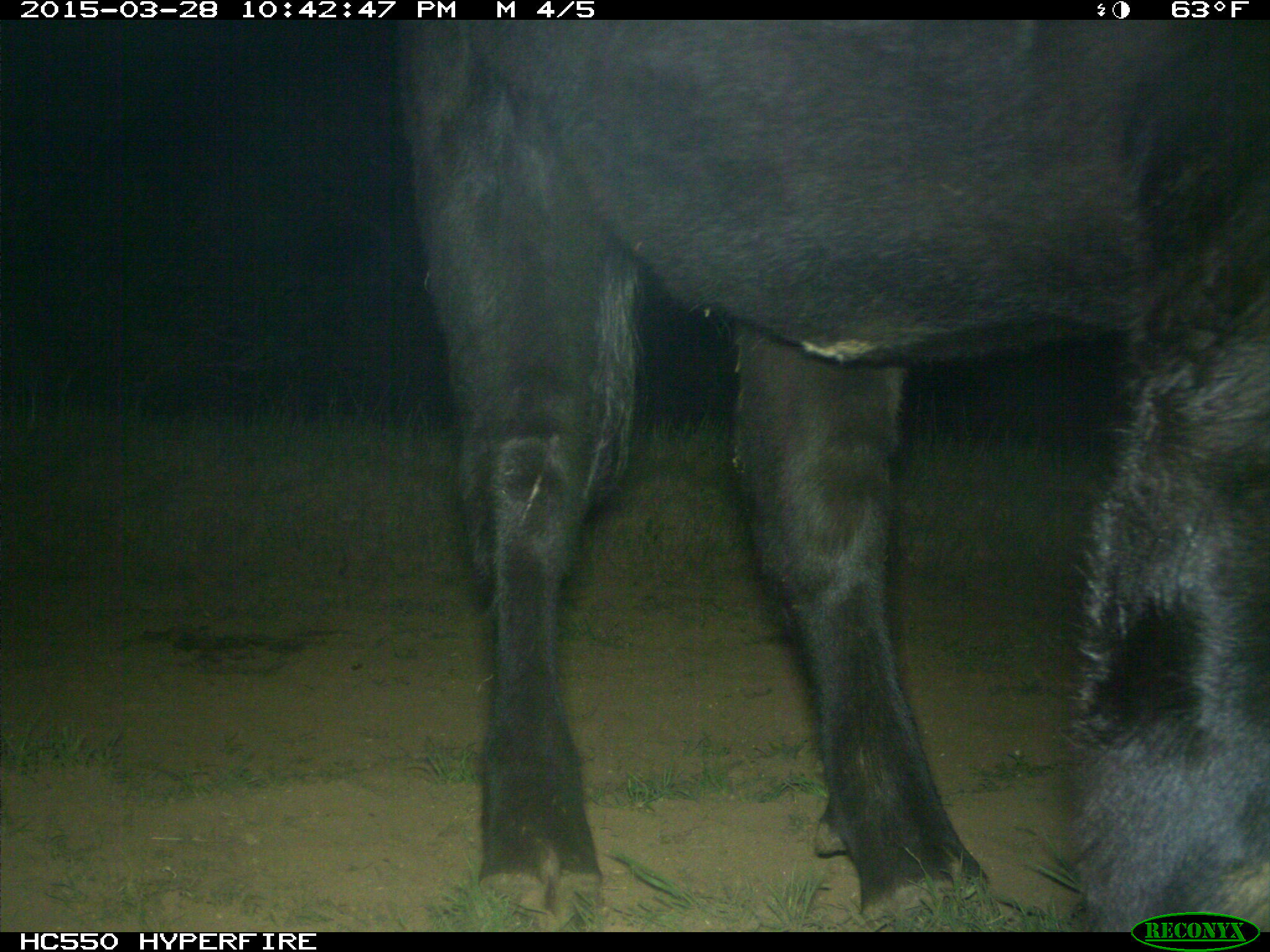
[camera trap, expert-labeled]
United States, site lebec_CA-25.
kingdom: Animalia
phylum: Chordata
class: Mammalia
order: Artiodactyla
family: Bovidae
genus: Bos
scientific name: Bos taurus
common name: domestic cow